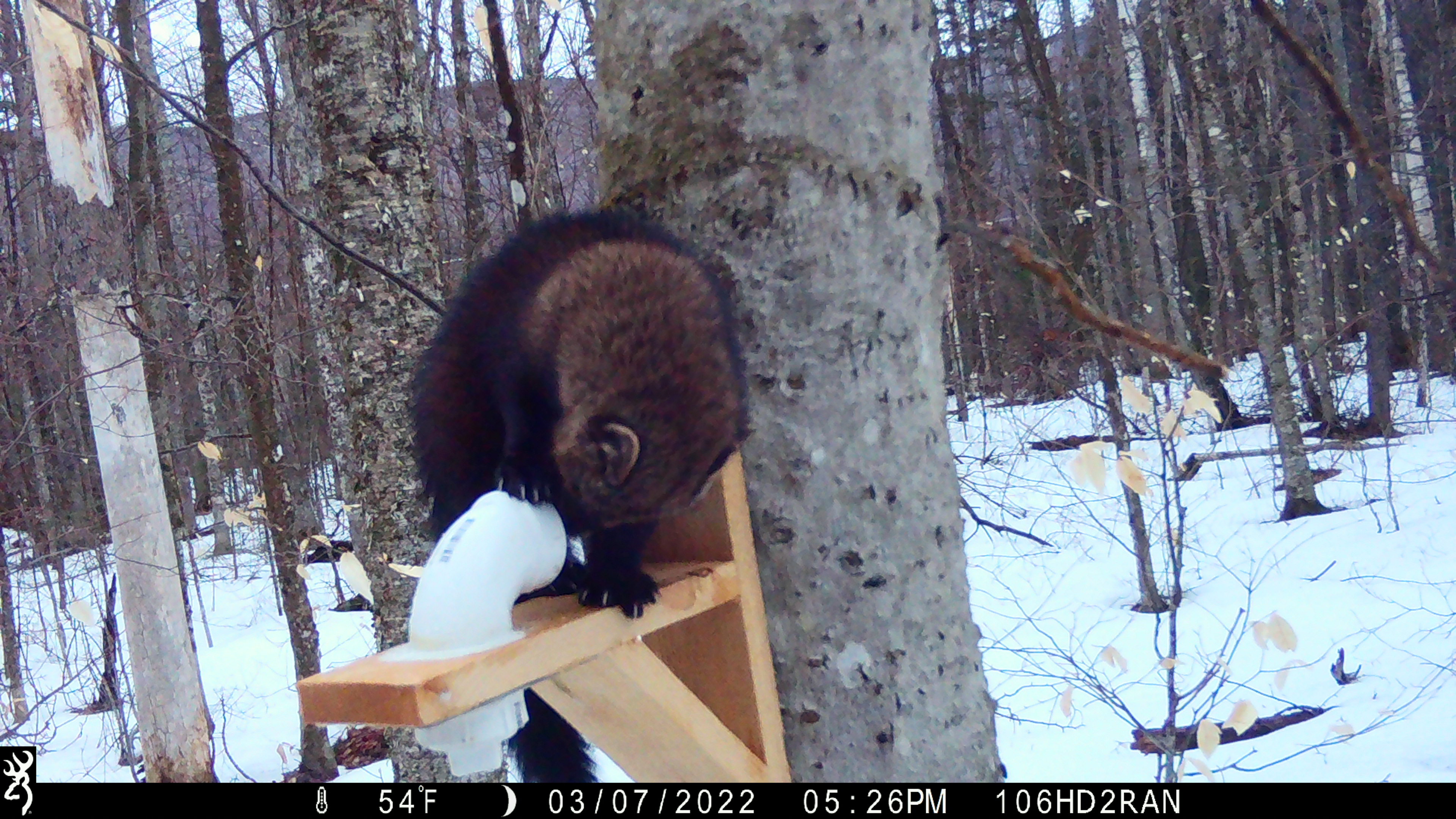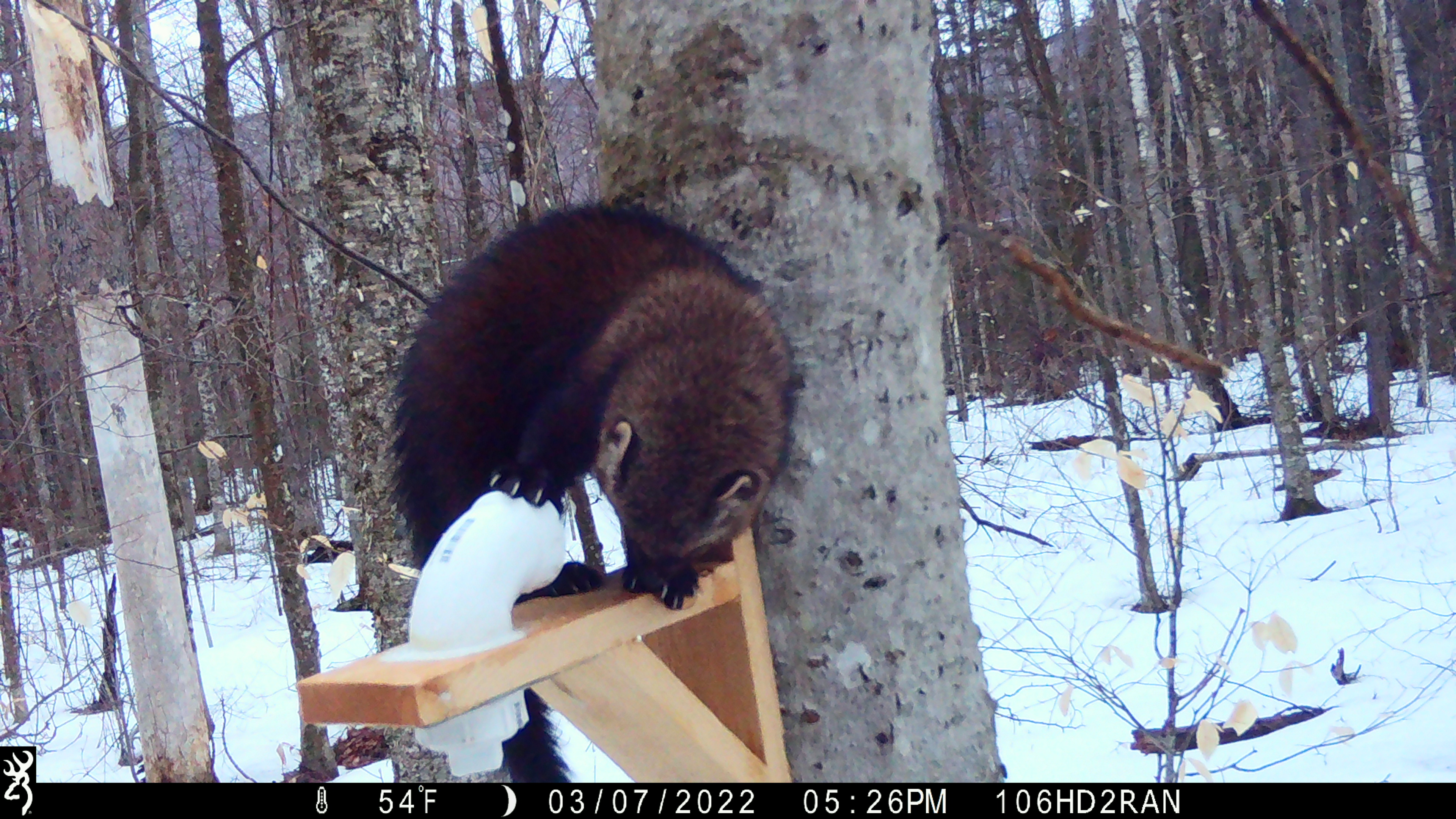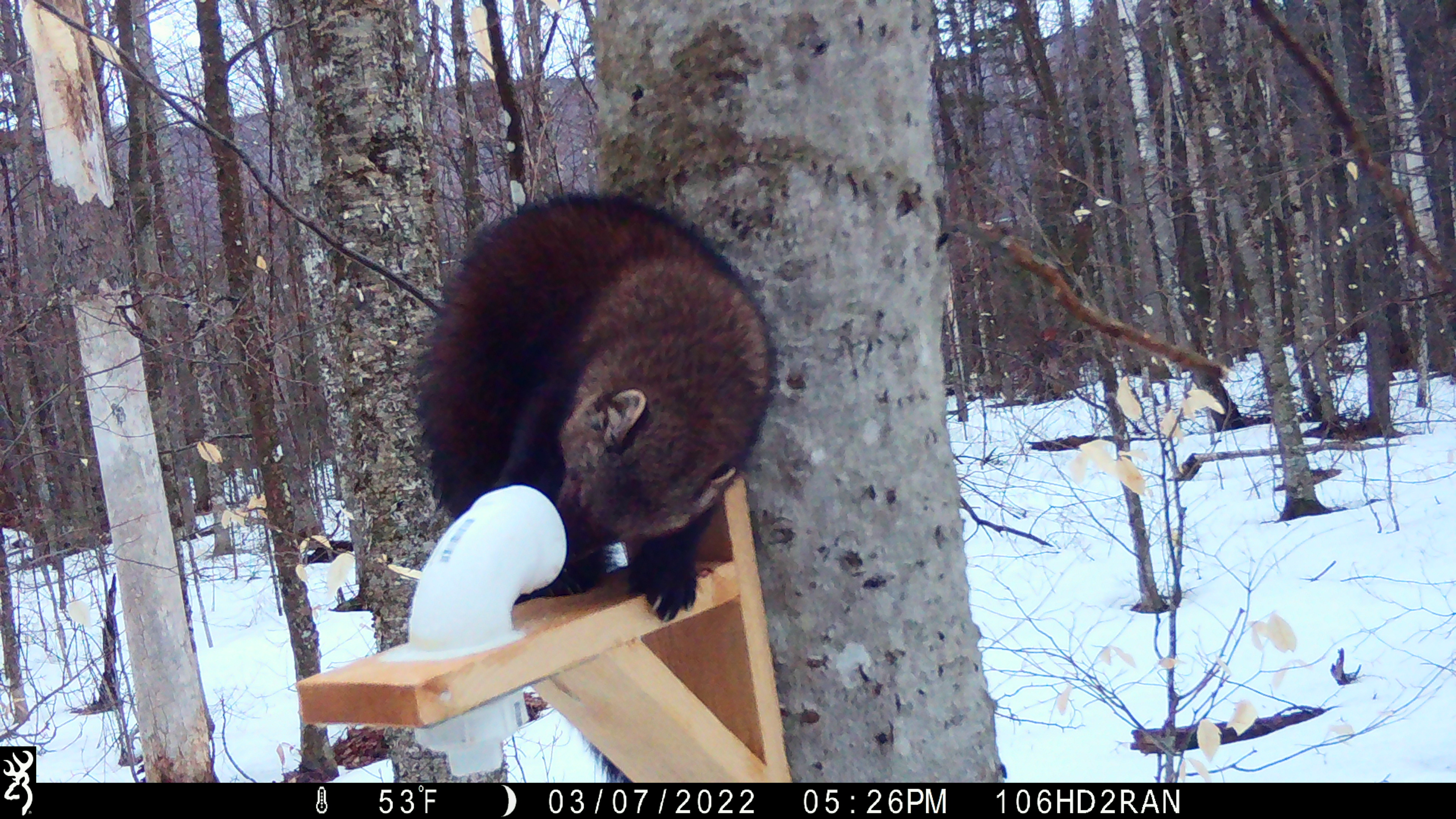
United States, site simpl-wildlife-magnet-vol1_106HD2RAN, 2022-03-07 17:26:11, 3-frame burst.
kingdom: Animalia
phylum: Chordata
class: Mammalia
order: Carnivora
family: Mustelidae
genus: Pekania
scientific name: Pekania pennanti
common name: fisher